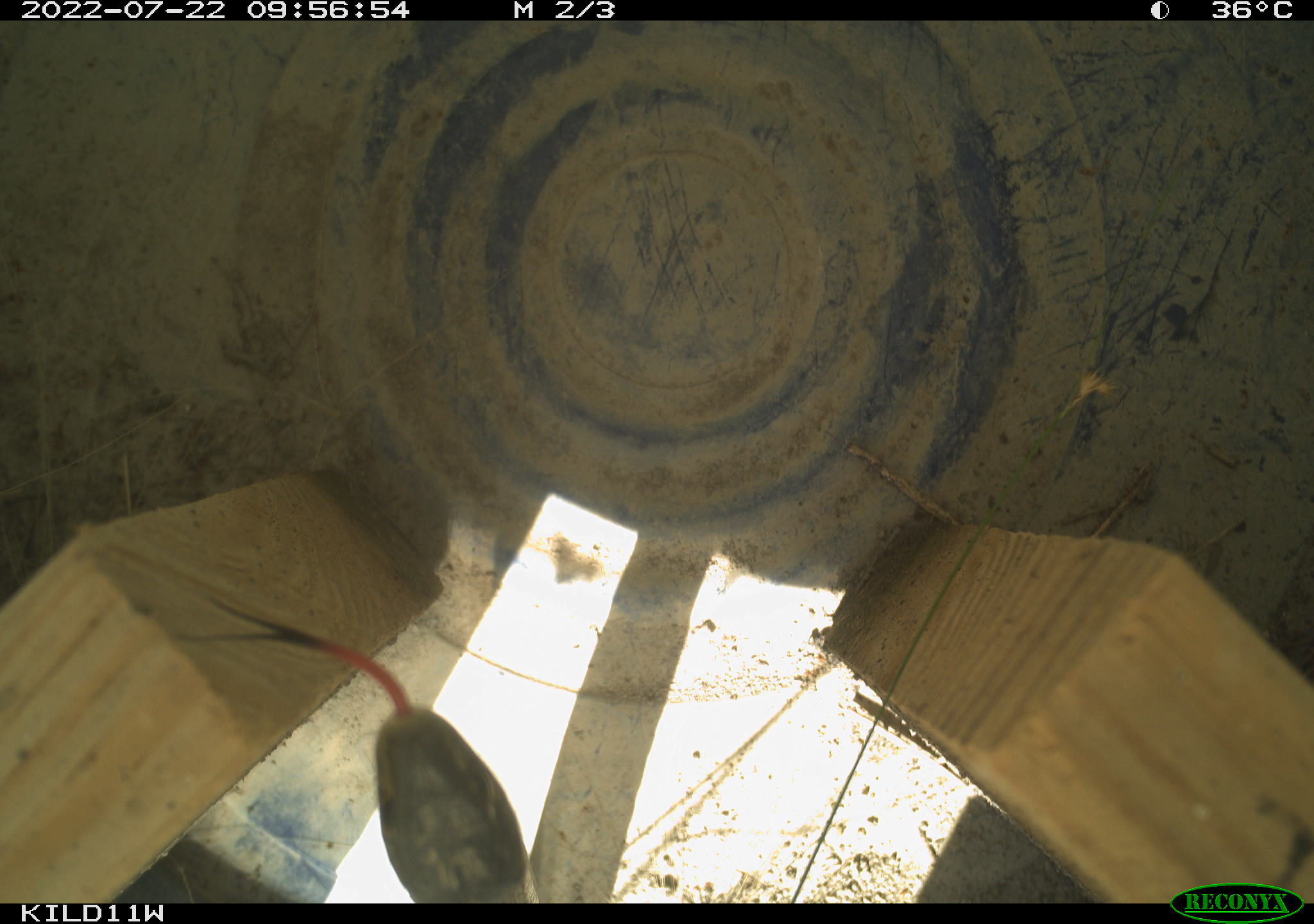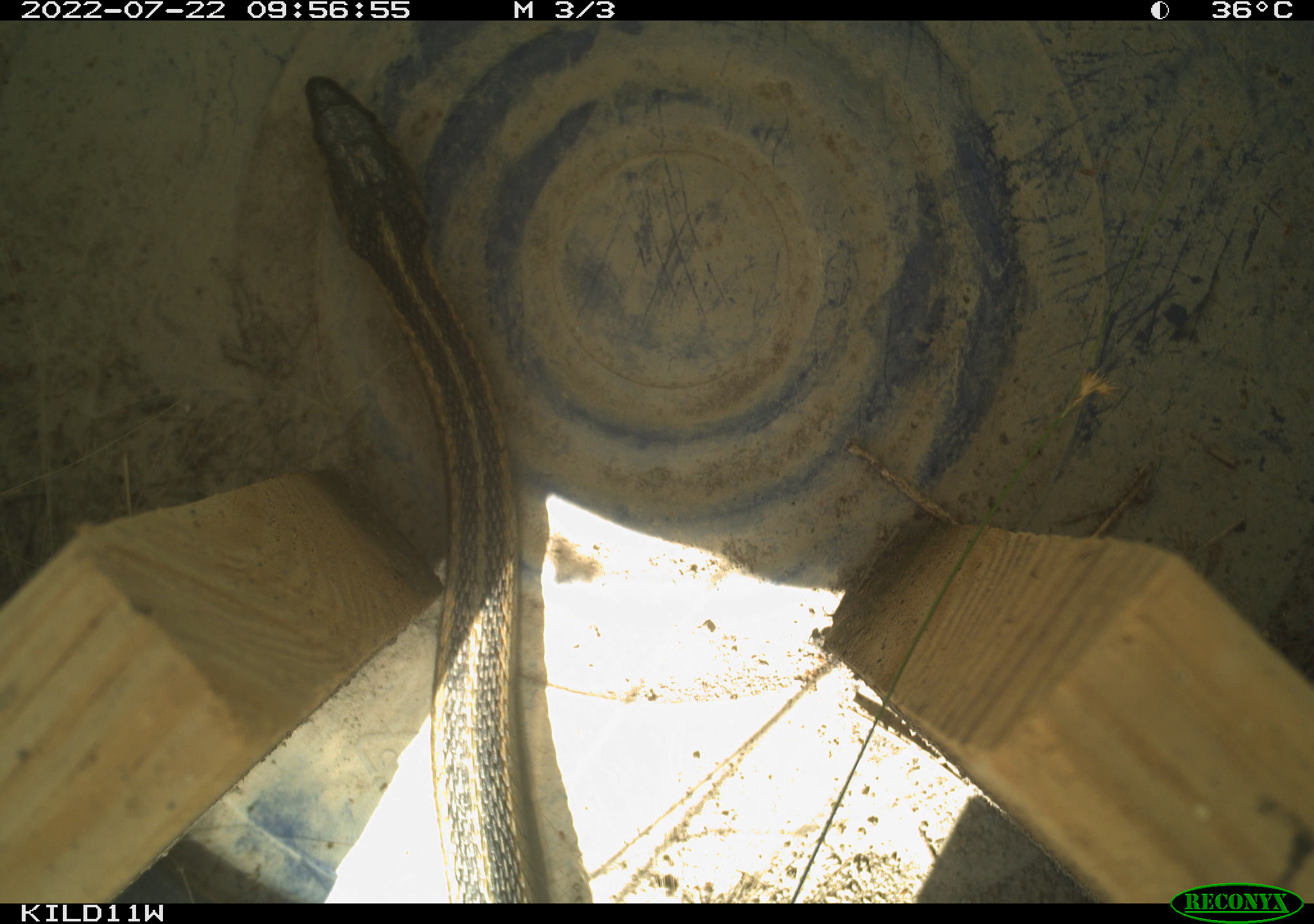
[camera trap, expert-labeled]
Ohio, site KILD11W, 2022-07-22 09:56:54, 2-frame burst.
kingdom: Animalia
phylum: Chordata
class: Reptilia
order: Squamata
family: Colubridae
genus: Thamnophis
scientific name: Thamnophis sirtalis sirtalis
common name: eastern gartersnake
Eastern gartersnake (Thamnophis sirtalis sirtalis).